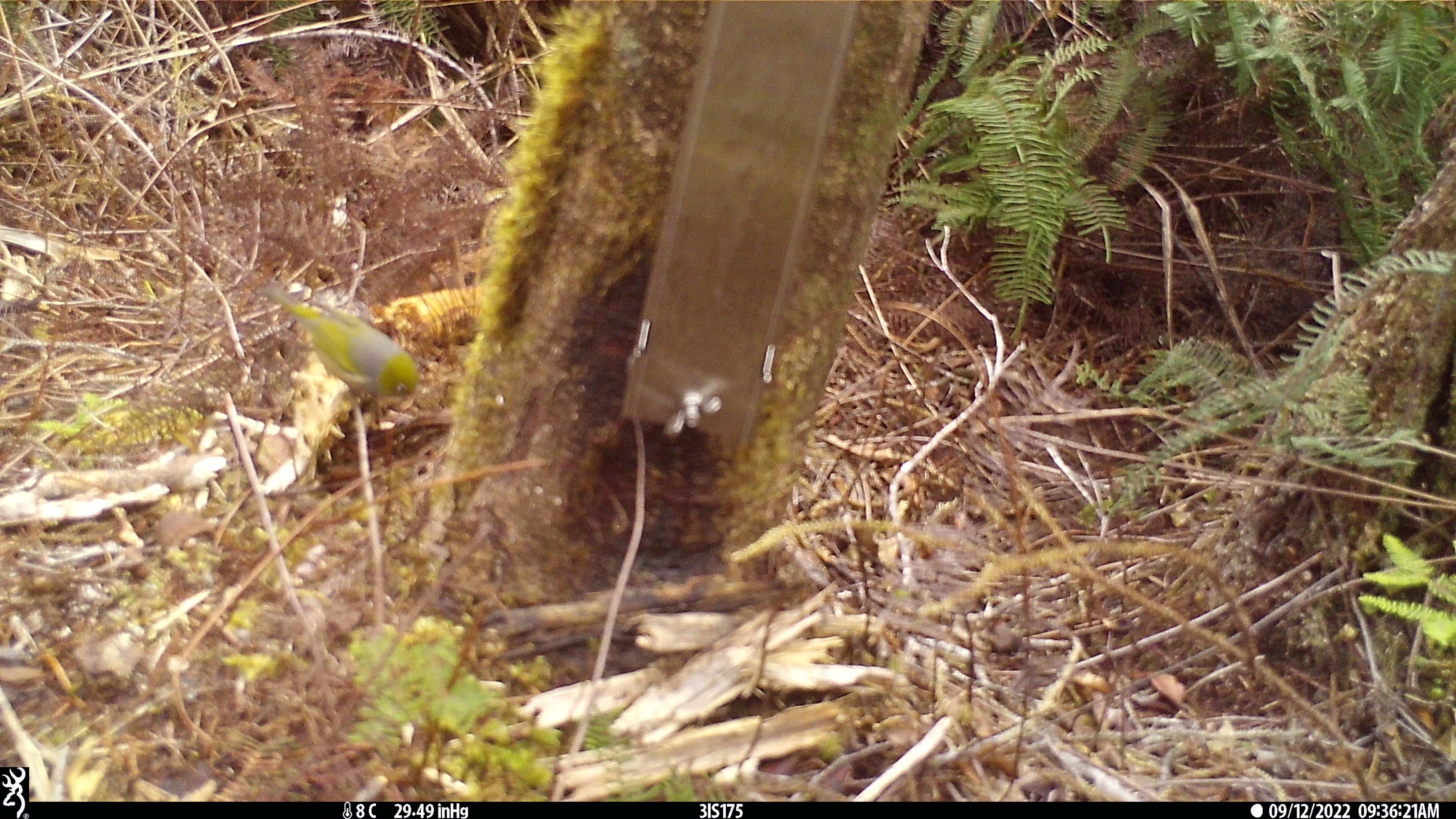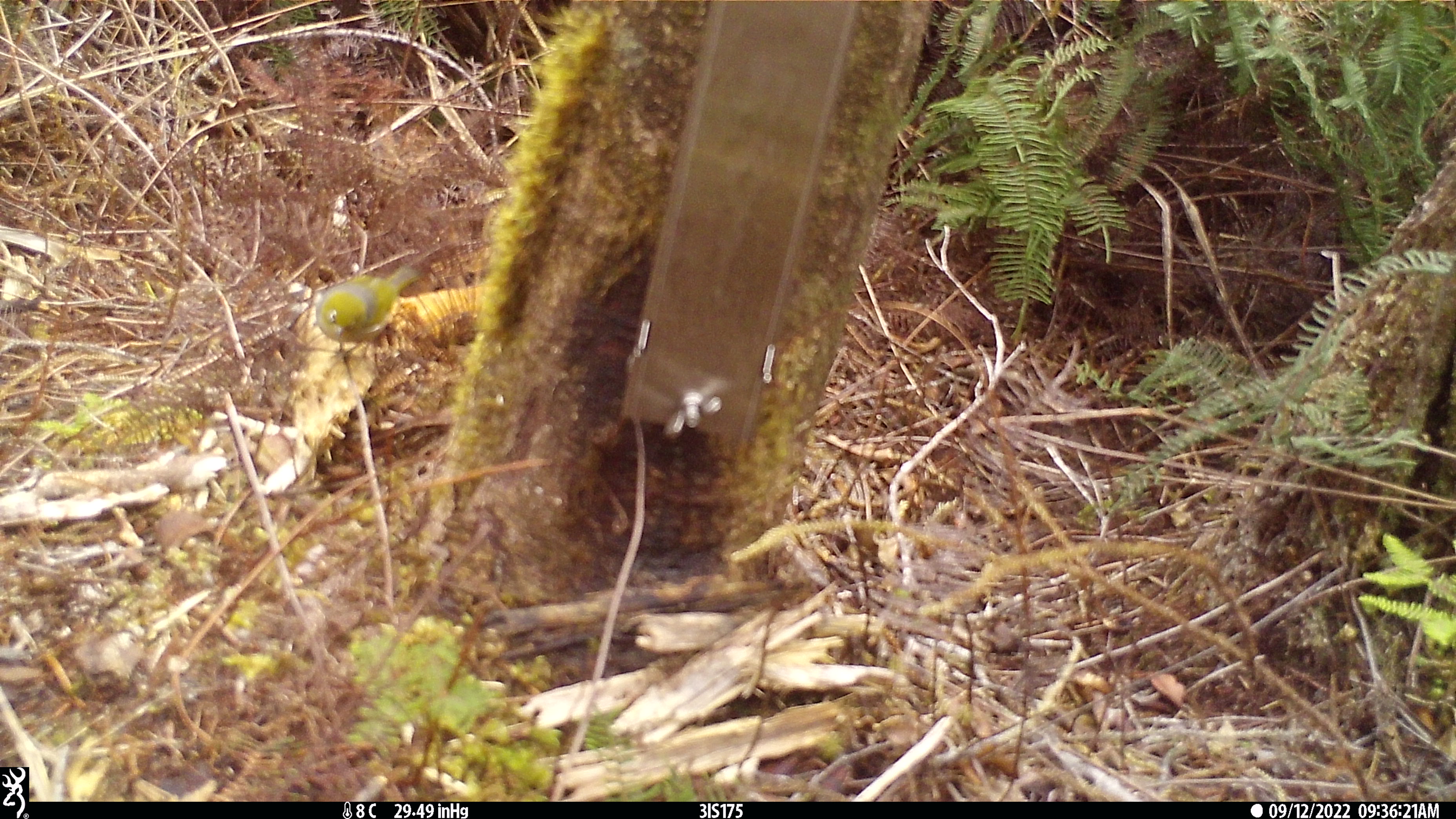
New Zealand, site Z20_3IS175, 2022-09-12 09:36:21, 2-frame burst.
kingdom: Animalia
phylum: Chordata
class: Aves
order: Passeriformes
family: Zosteropidae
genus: Zosterops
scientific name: Zosterops lateralis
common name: silvereye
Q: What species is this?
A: Silvereye (Zosterops lateralis).